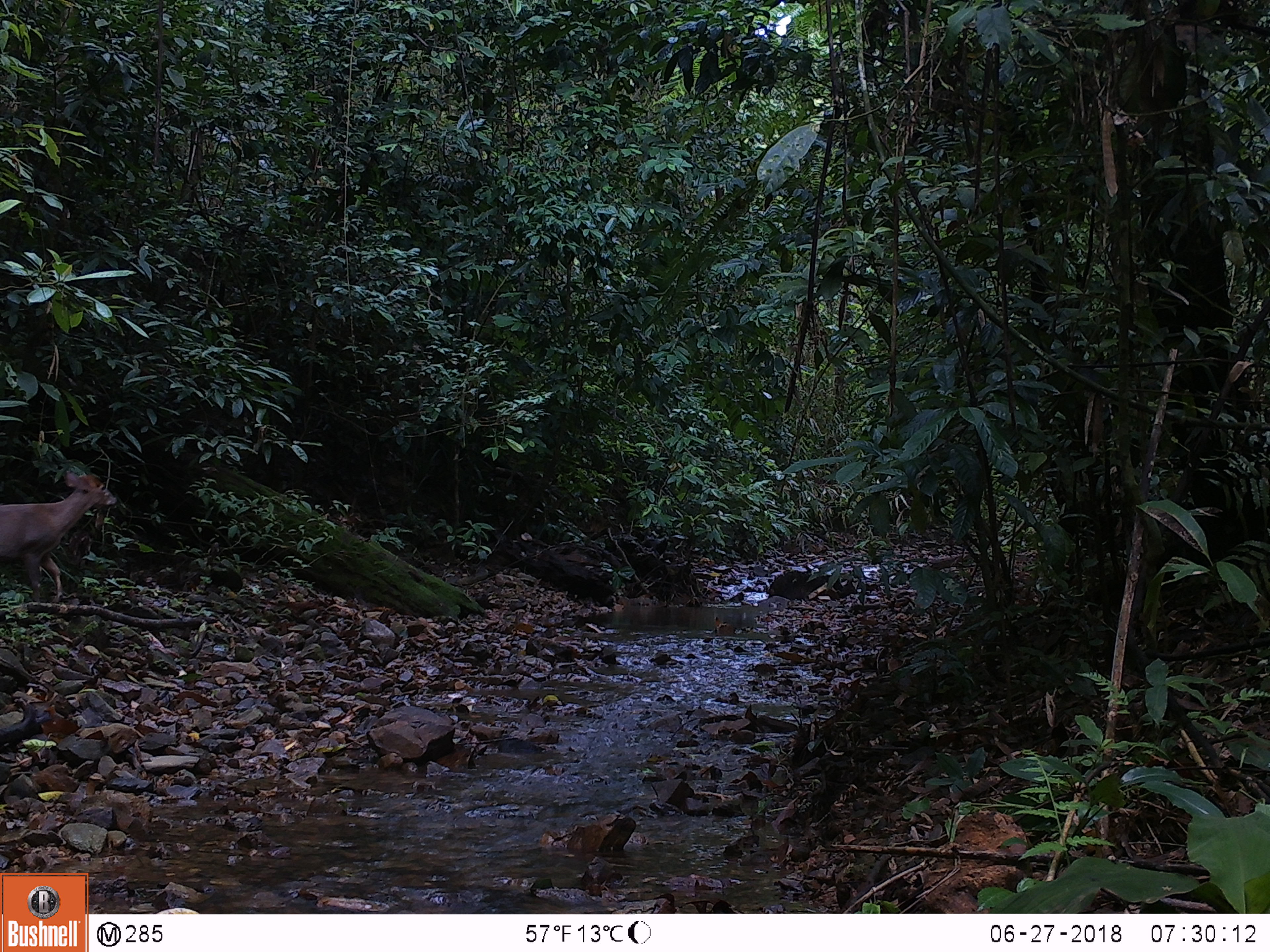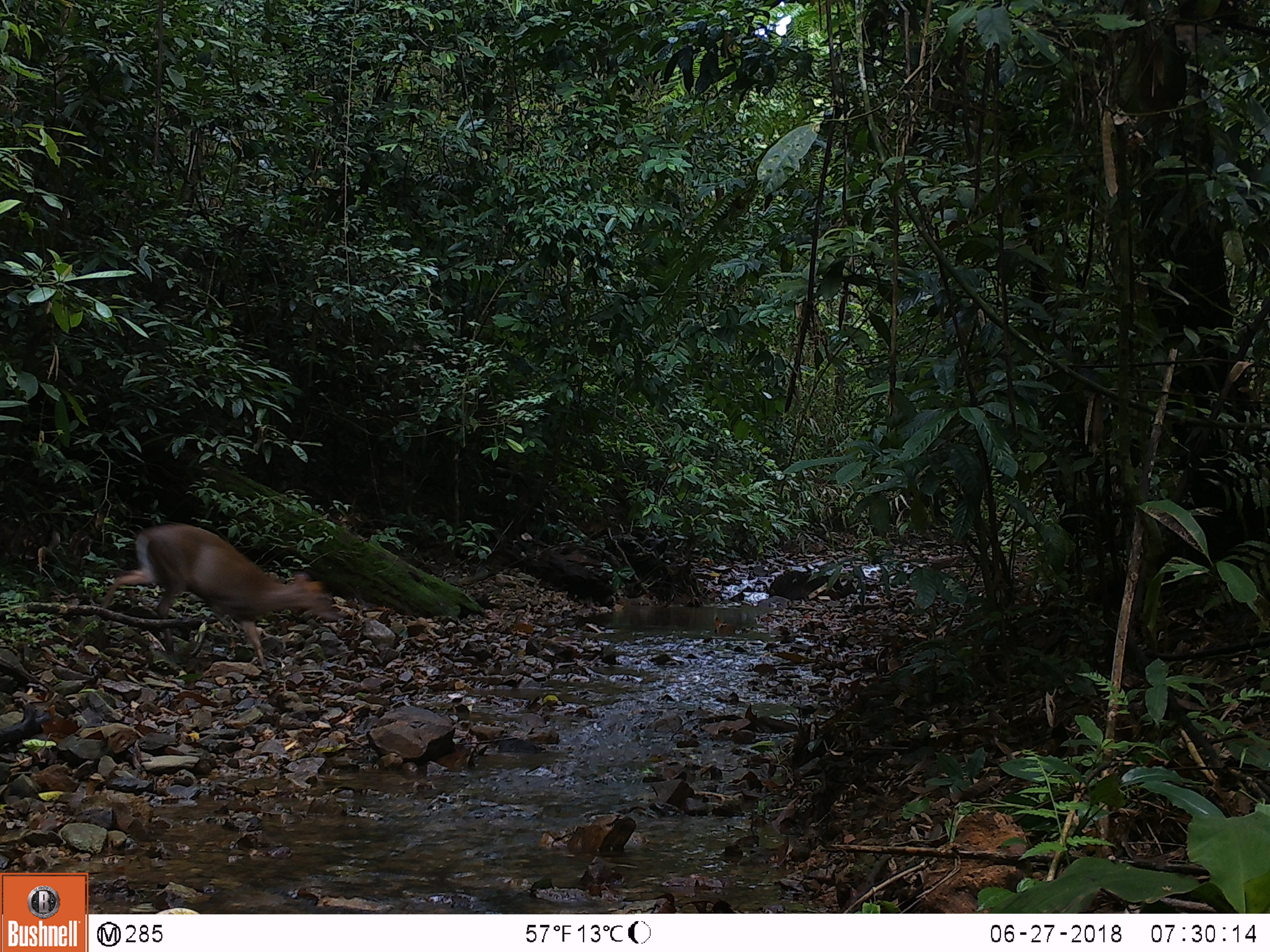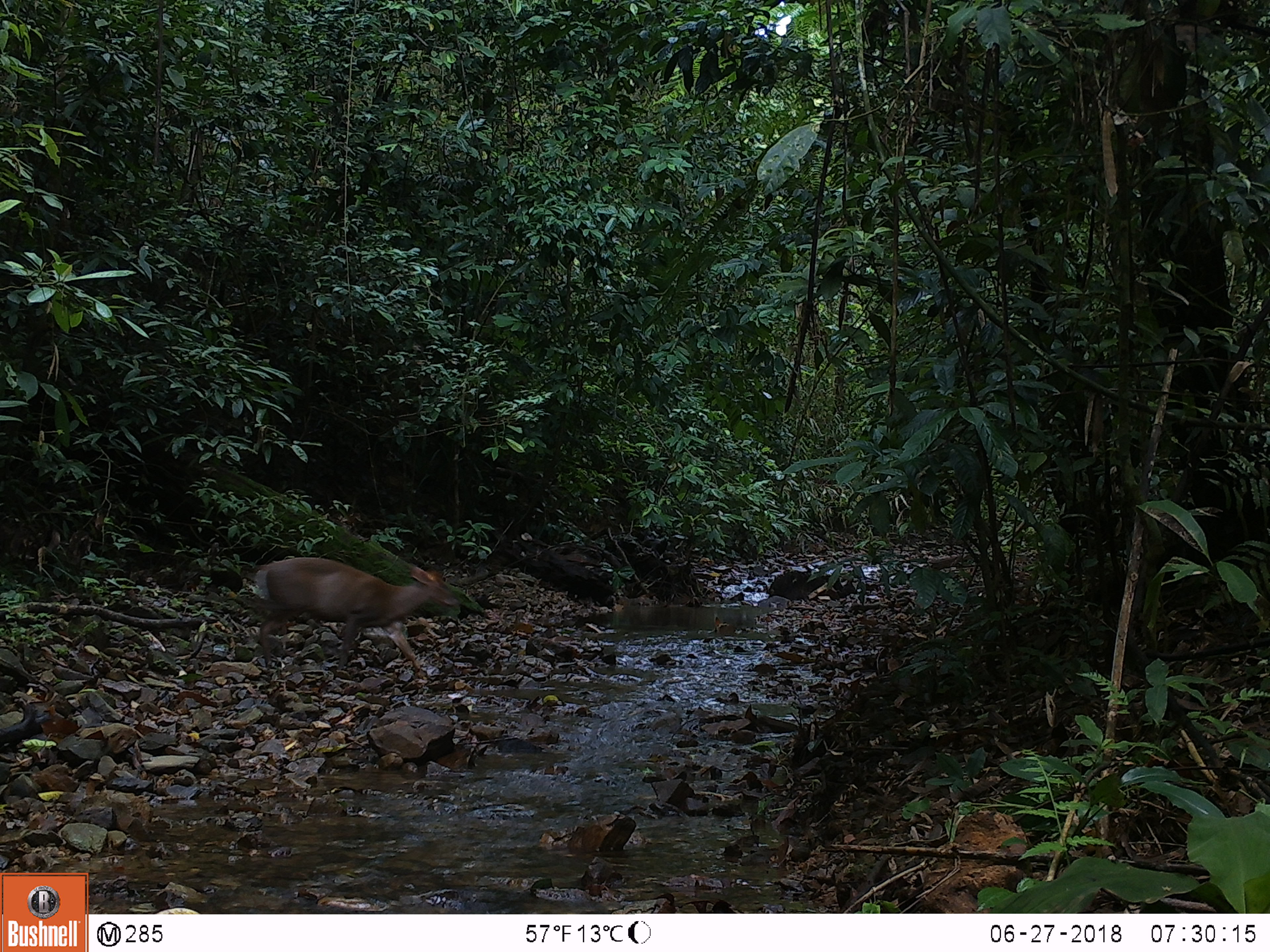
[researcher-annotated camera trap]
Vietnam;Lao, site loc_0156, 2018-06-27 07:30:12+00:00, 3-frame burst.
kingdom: Animalia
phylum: Chordata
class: Mammalia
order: Artiodactyla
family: Cervidae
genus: Muntiacus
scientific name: Muntiacus rooseveltorum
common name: roosevelt's muntjac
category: roosevelts muntjac group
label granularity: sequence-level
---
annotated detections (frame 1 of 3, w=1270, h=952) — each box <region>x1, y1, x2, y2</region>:
roosevelts muntjac group: <region>0, 470, 117, 602</region>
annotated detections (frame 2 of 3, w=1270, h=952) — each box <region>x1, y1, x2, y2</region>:
roosevelts muntjac group: <region>100, 523, 339, 671</region>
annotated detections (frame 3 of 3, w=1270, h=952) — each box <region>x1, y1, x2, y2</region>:
roosevelts muntjac group: <region>252, 558, 458, 671</region>